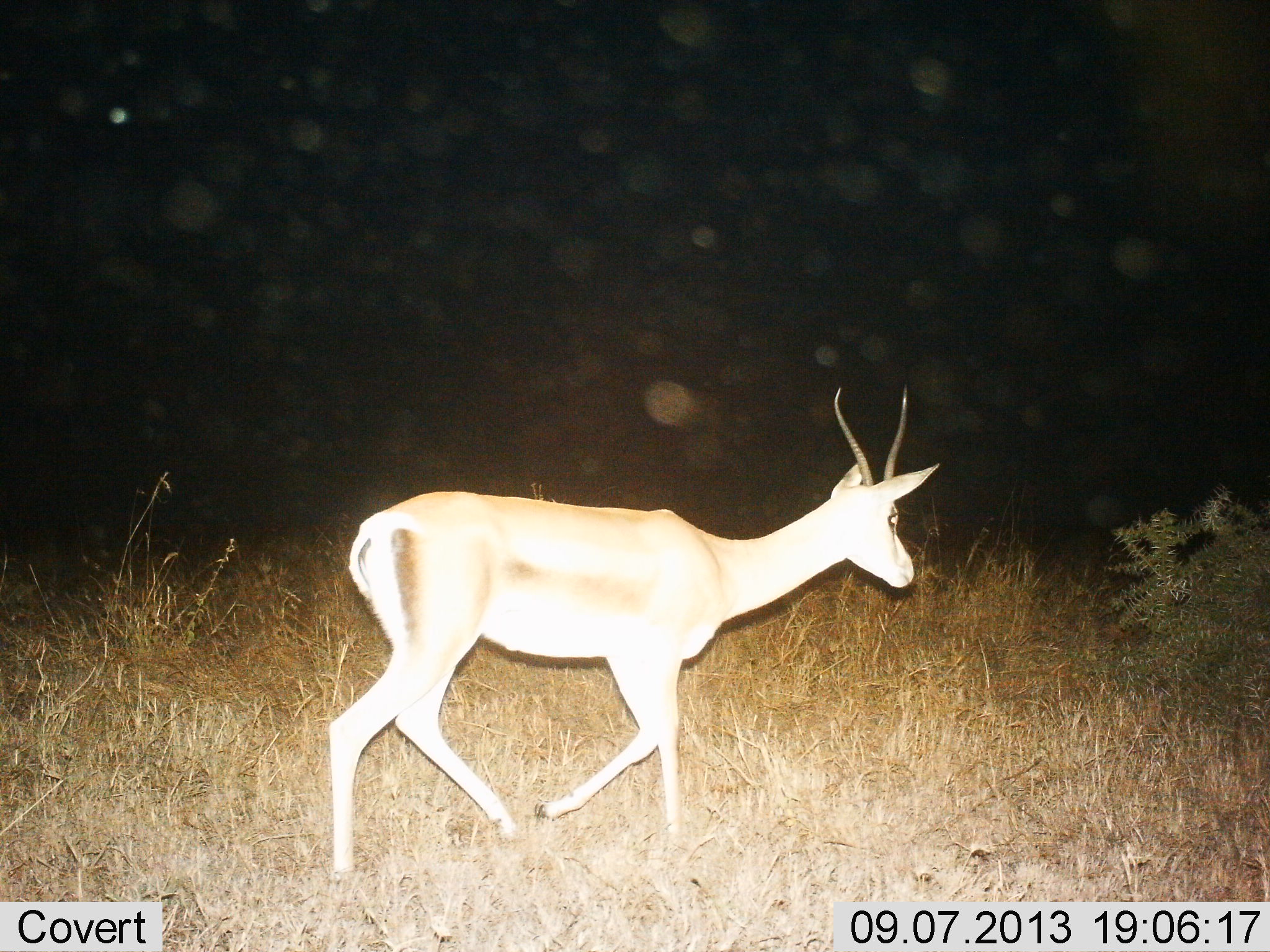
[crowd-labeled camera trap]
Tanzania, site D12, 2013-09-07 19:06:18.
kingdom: Animalia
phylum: Chordata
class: Mammalia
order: Artiodactyla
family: Bovidae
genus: Nanger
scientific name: Nanger granti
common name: grant's gazelle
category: gazellegrants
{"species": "gazellegrants (grant's gazelle) (Nanger granti)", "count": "1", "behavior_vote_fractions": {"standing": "0%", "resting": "0%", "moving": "100%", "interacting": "0%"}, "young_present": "0%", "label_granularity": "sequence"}